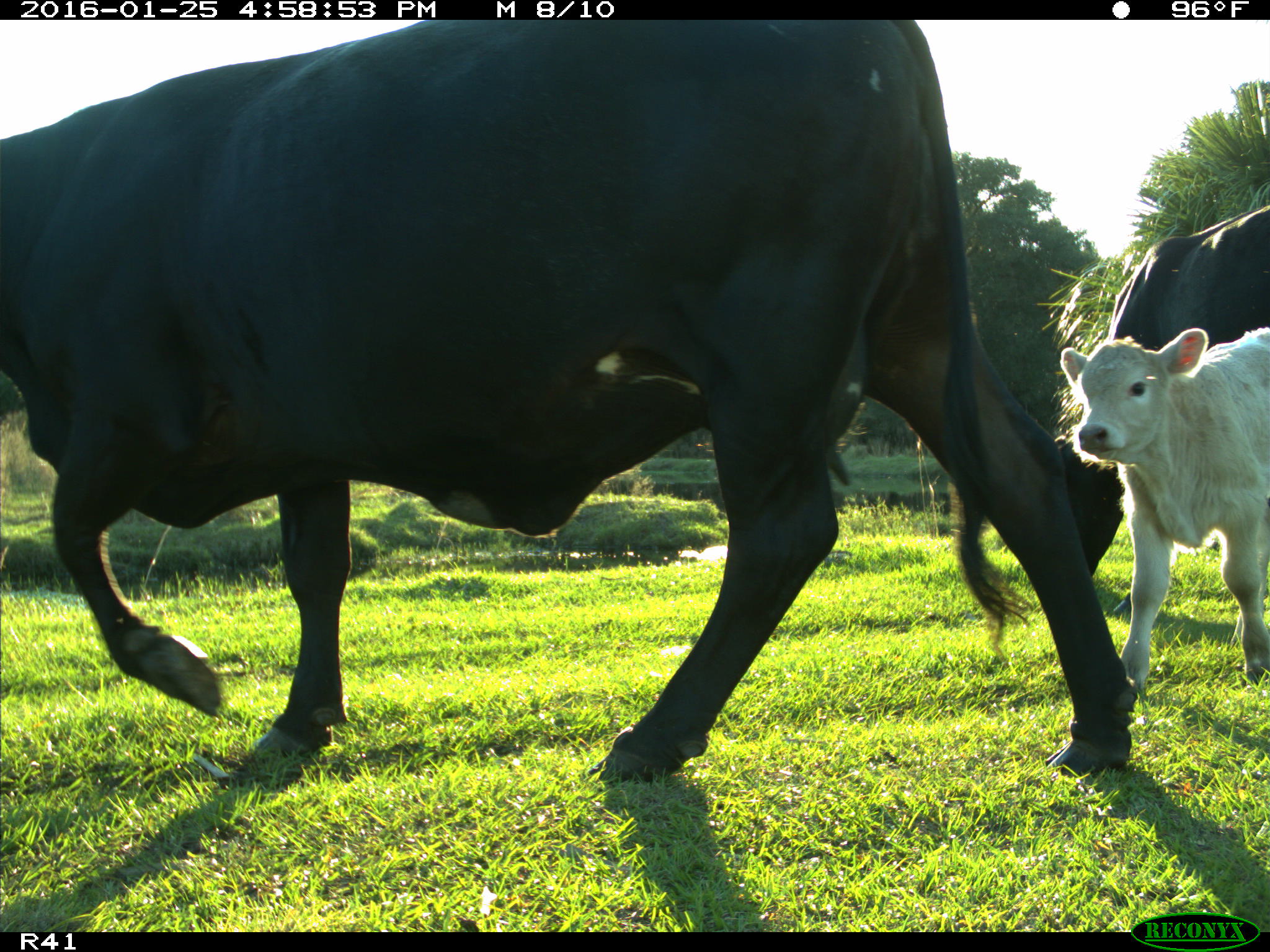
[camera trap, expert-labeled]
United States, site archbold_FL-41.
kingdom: Animalia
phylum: Chordata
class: Mammalia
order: Artiodactyla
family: Bovidae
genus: Bos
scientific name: Bos taurus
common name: domestic cow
Bos taurus (domestic cow).